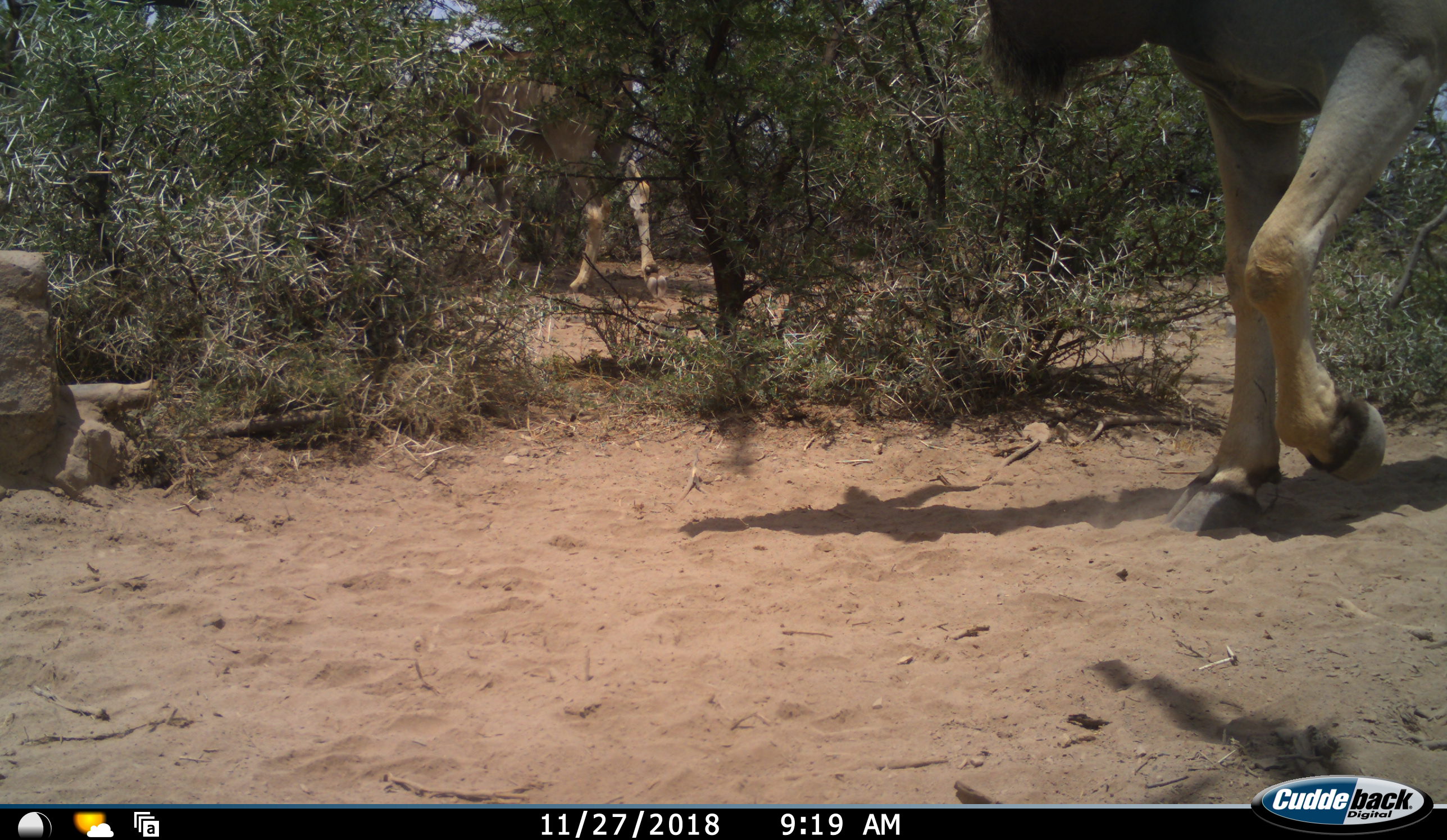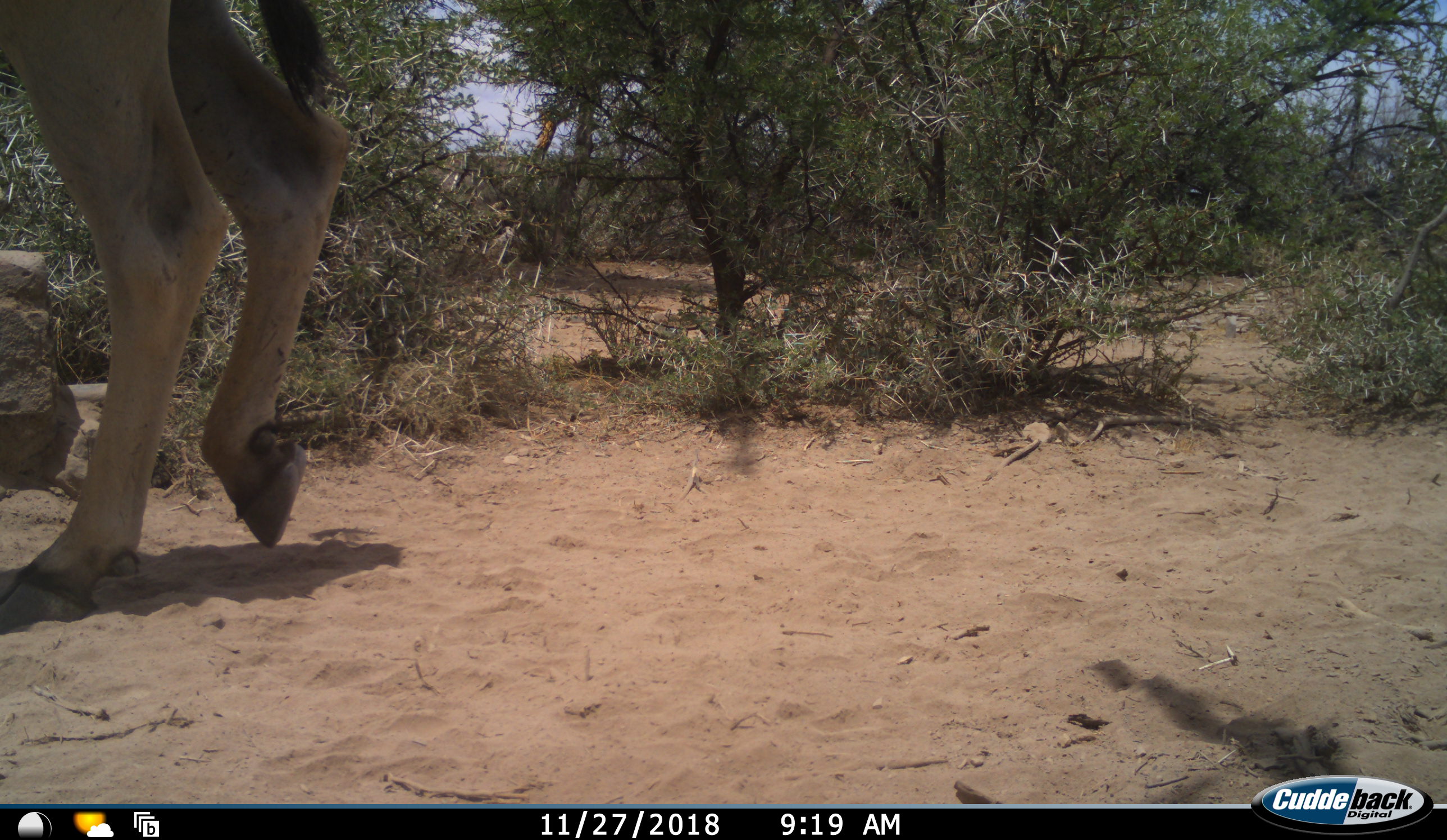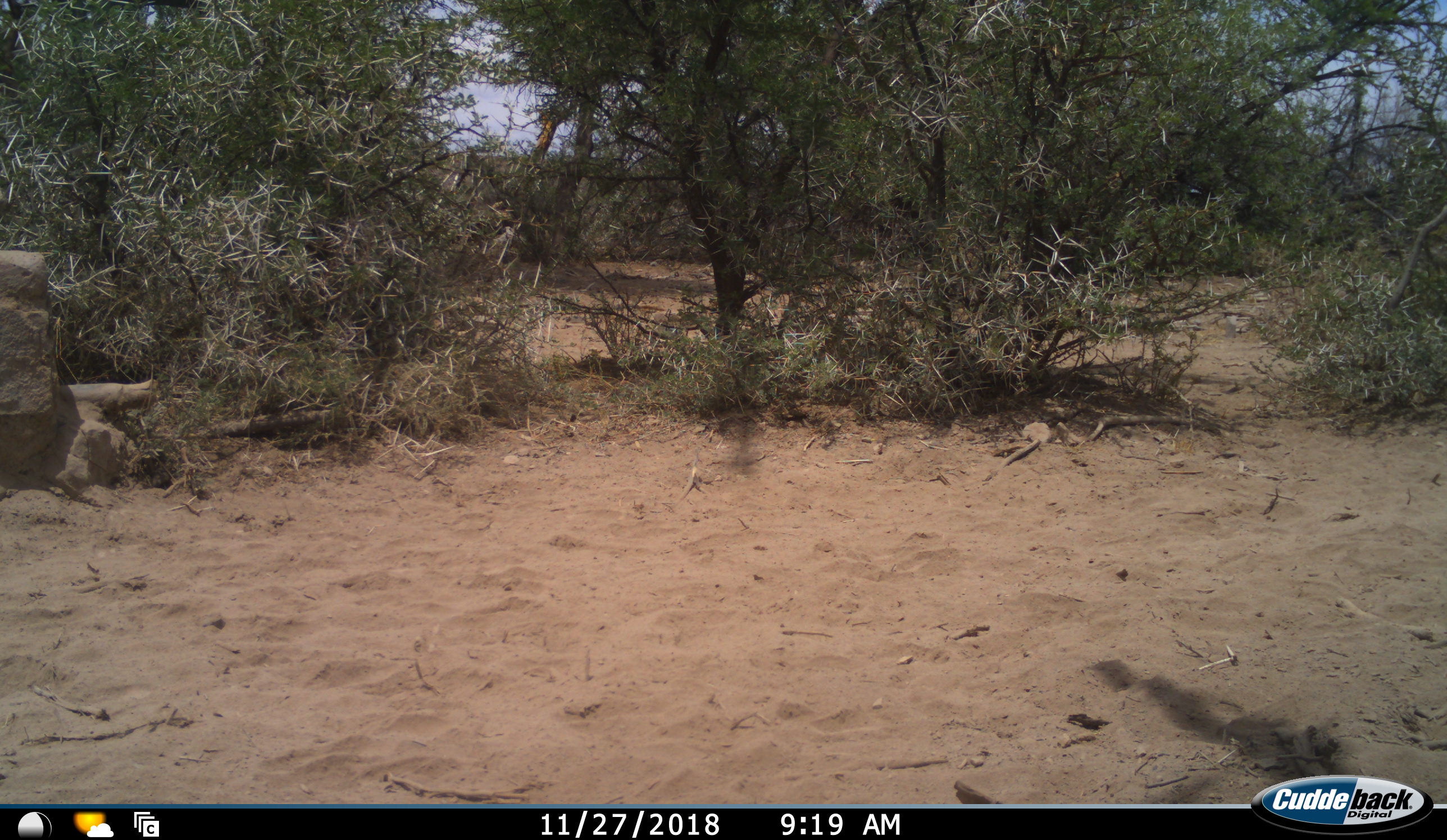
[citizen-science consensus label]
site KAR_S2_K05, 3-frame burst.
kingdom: Animalia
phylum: Chordata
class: Mammalia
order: Artiodactyla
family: Bovidae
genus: Tragelaphus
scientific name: Tragelaphus oryx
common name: eland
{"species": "eland (Tragelaphus oryx)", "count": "2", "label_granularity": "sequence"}